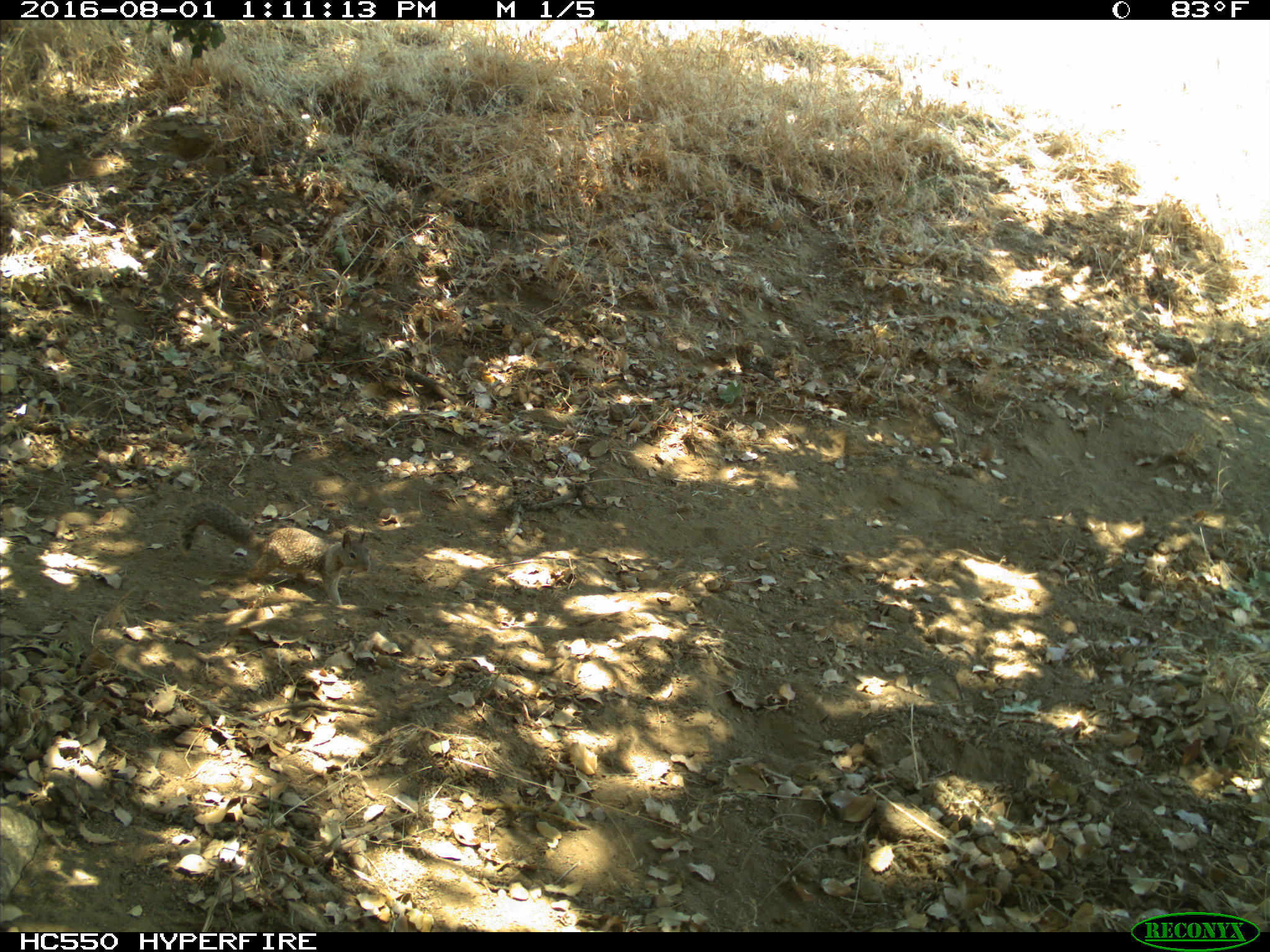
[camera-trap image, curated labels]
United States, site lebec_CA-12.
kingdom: Animalia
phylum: Chordata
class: Mammalia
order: Rodentia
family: Sciuridae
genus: Otospermophilus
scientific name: Otospermophilus beecheyi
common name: california ground squirrel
Otospermophilus beecheyi (california ground squirrel).